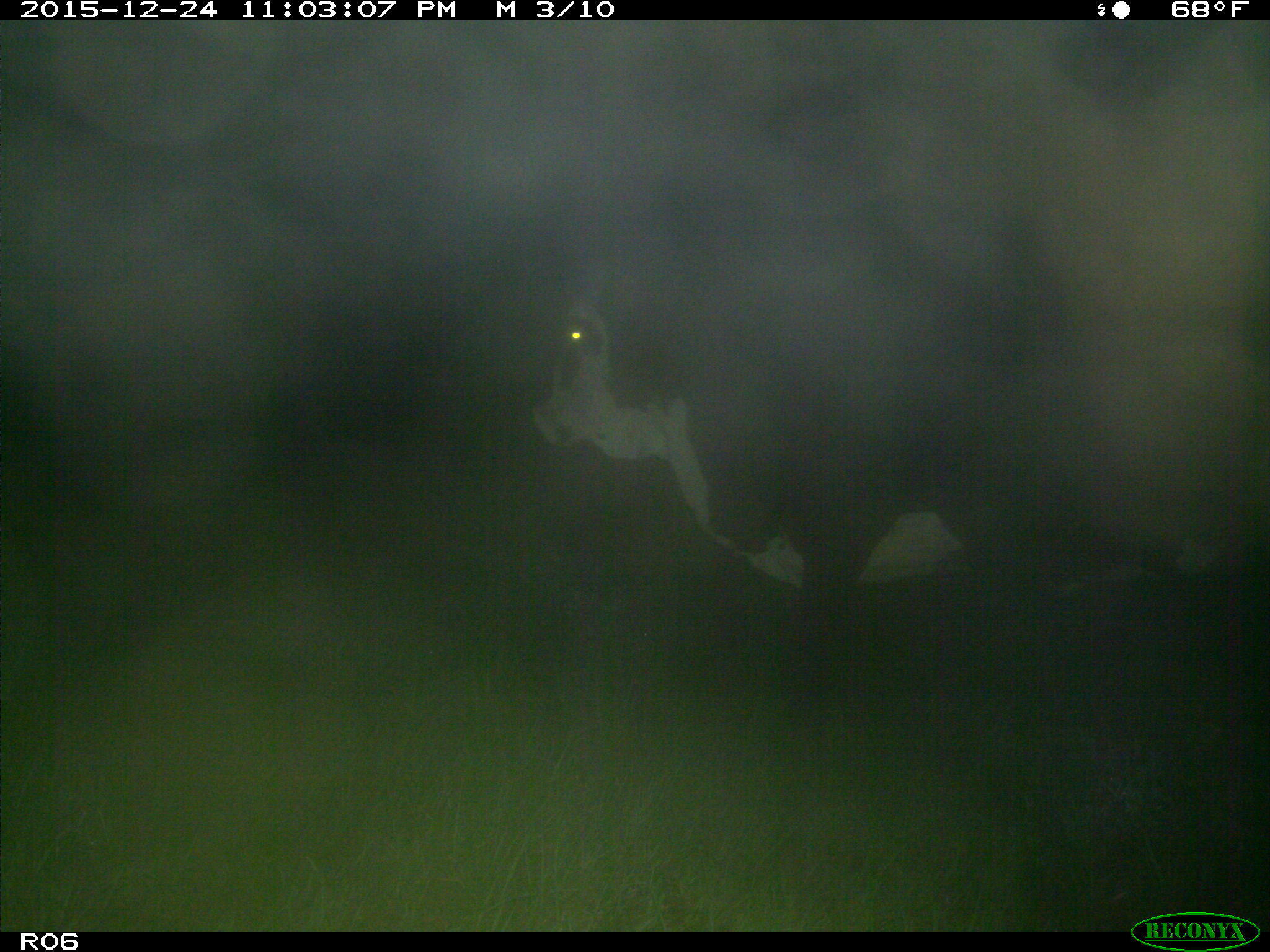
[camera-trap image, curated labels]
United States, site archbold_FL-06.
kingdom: Animalia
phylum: Chordata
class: Mammalia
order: Artiodactyla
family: Bovidae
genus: Bos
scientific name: Bos taurus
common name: domestic cow